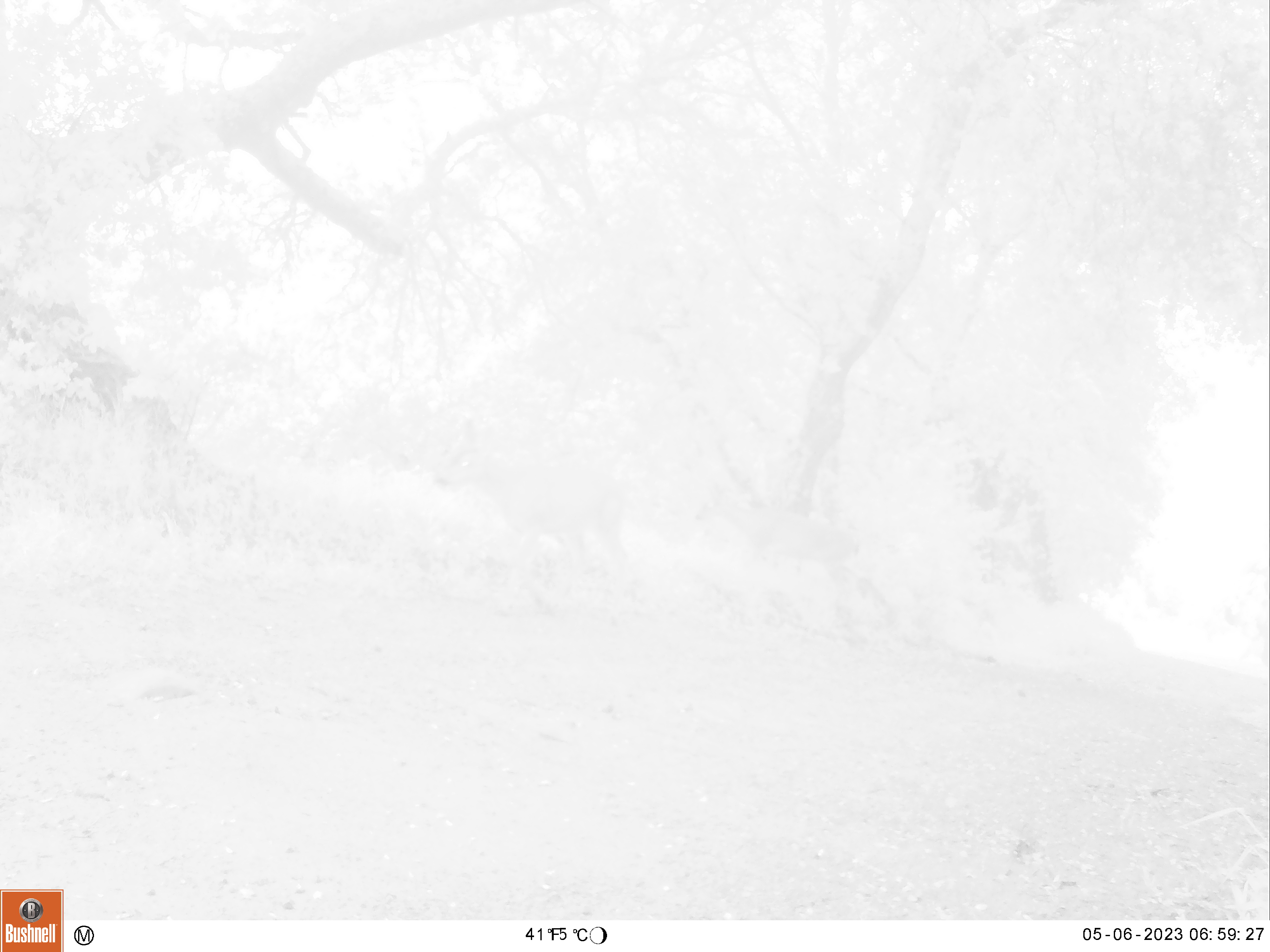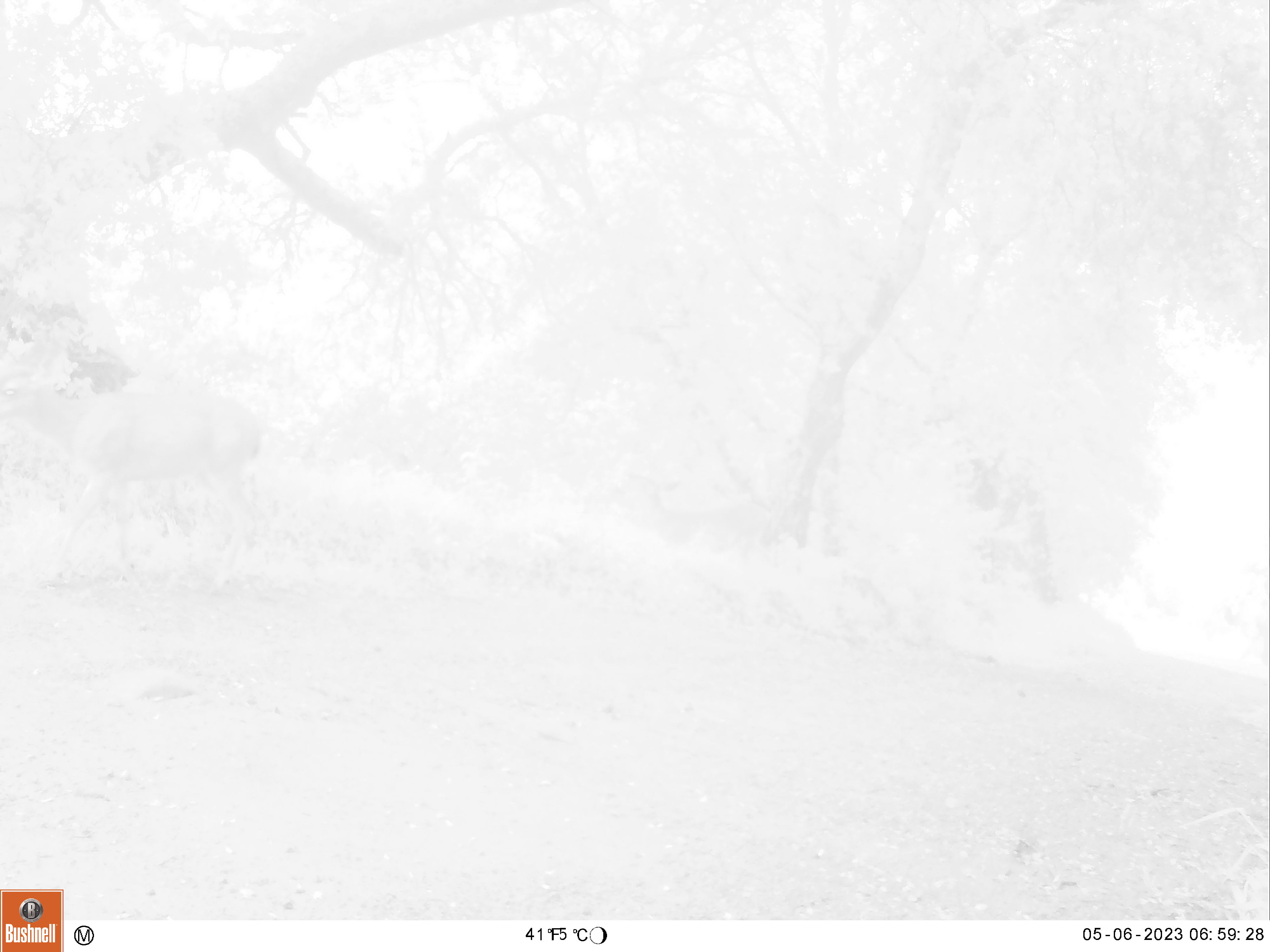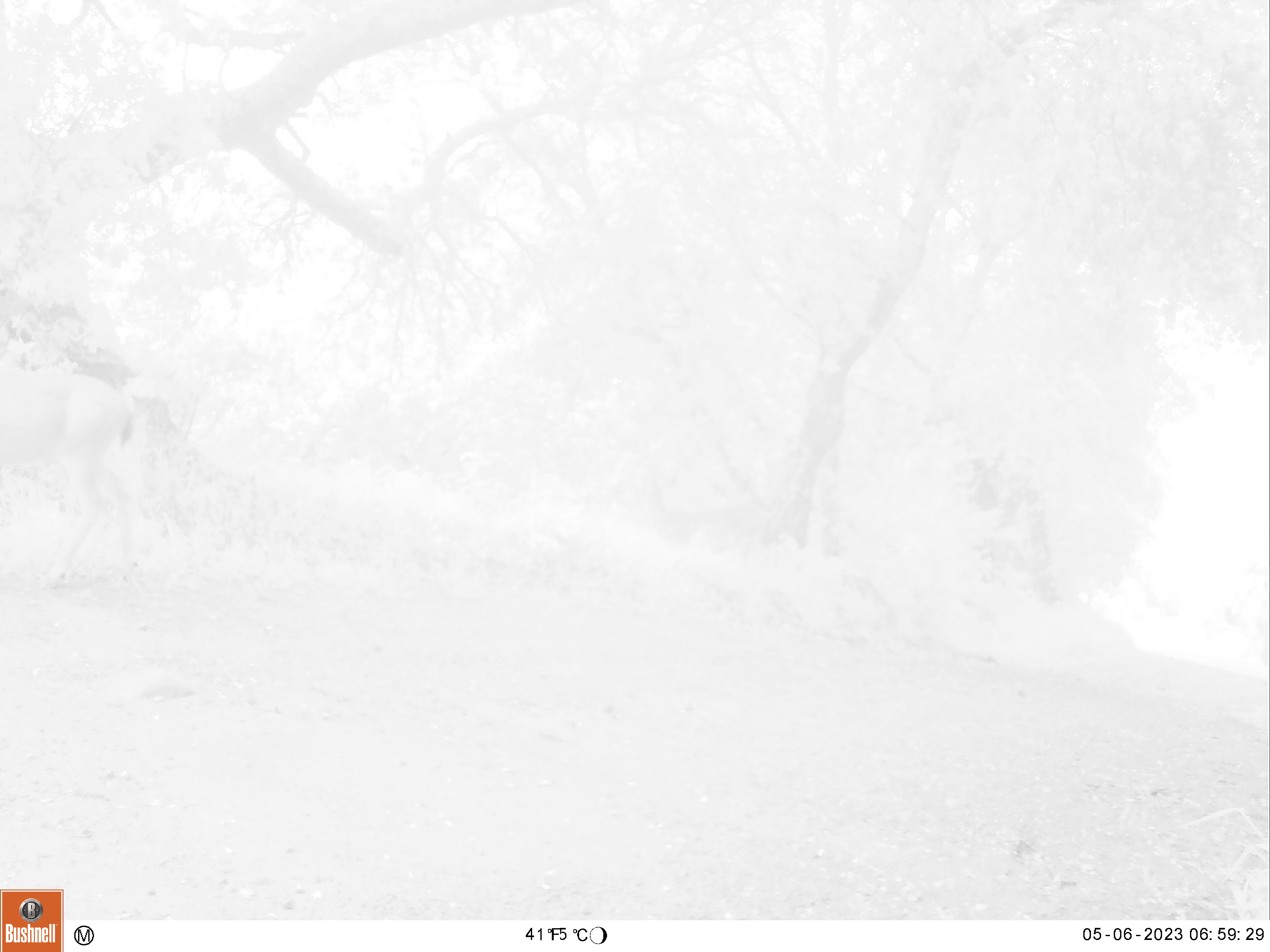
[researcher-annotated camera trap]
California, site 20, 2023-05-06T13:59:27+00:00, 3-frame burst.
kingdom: Animalia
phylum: Chordata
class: Mammalia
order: Artiodactyla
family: Cervidae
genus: Odocoileus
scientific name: Odocoileus hemionus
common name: mule deer